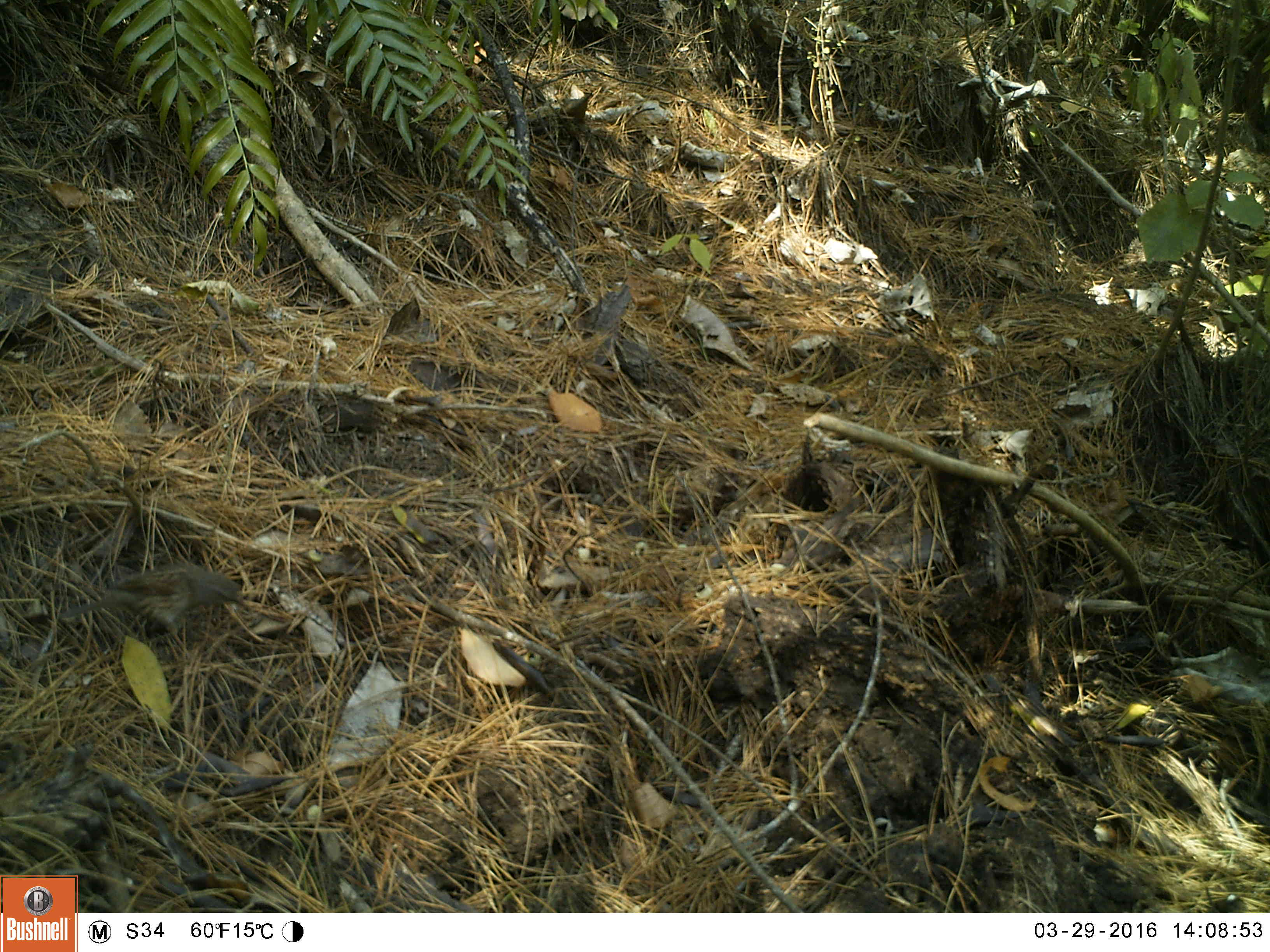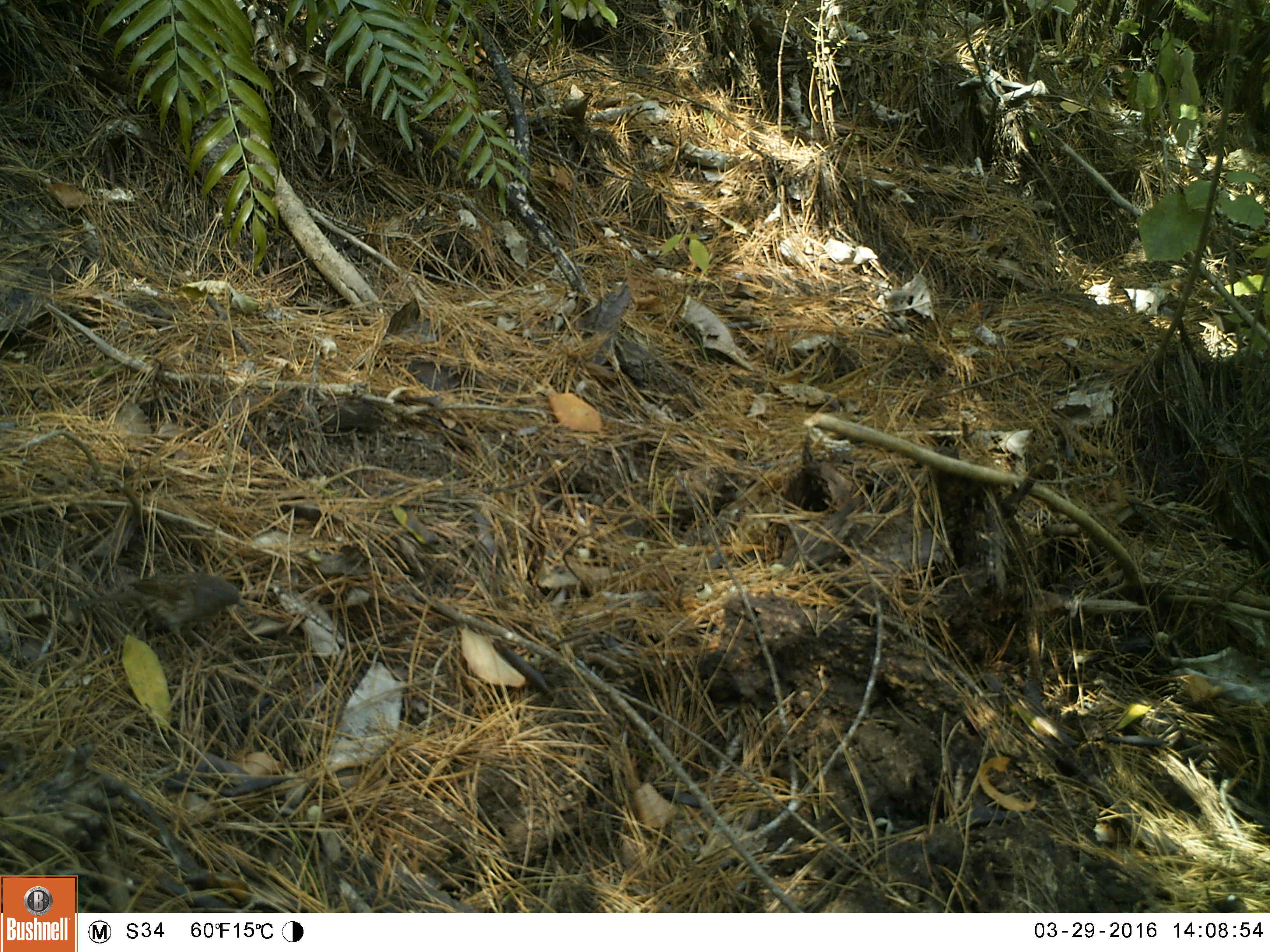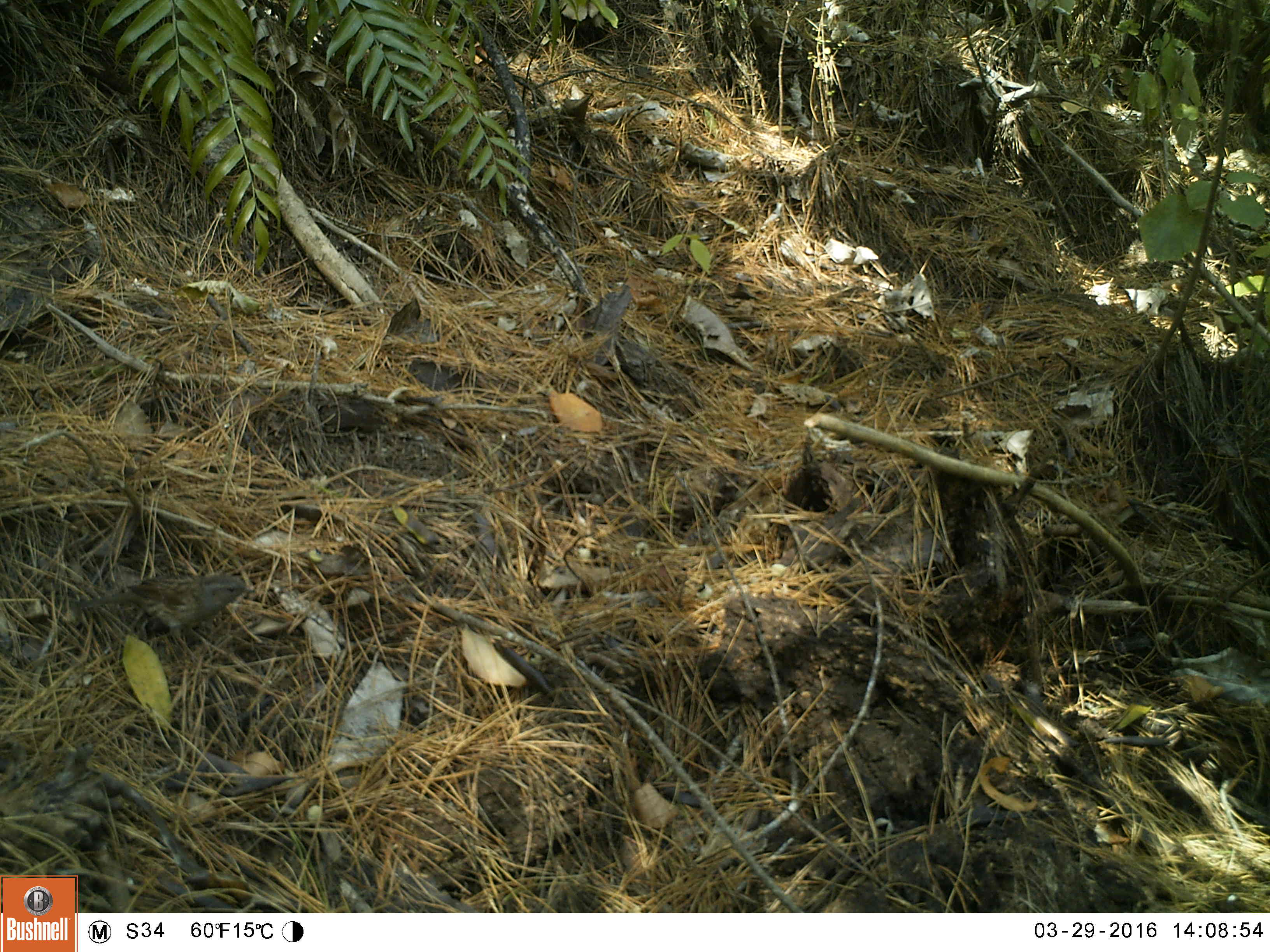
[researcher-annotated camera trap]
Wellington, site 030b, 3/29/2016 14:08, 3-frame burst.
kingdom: Animalia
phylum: Chordata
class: Aves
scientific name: Aves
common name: bird